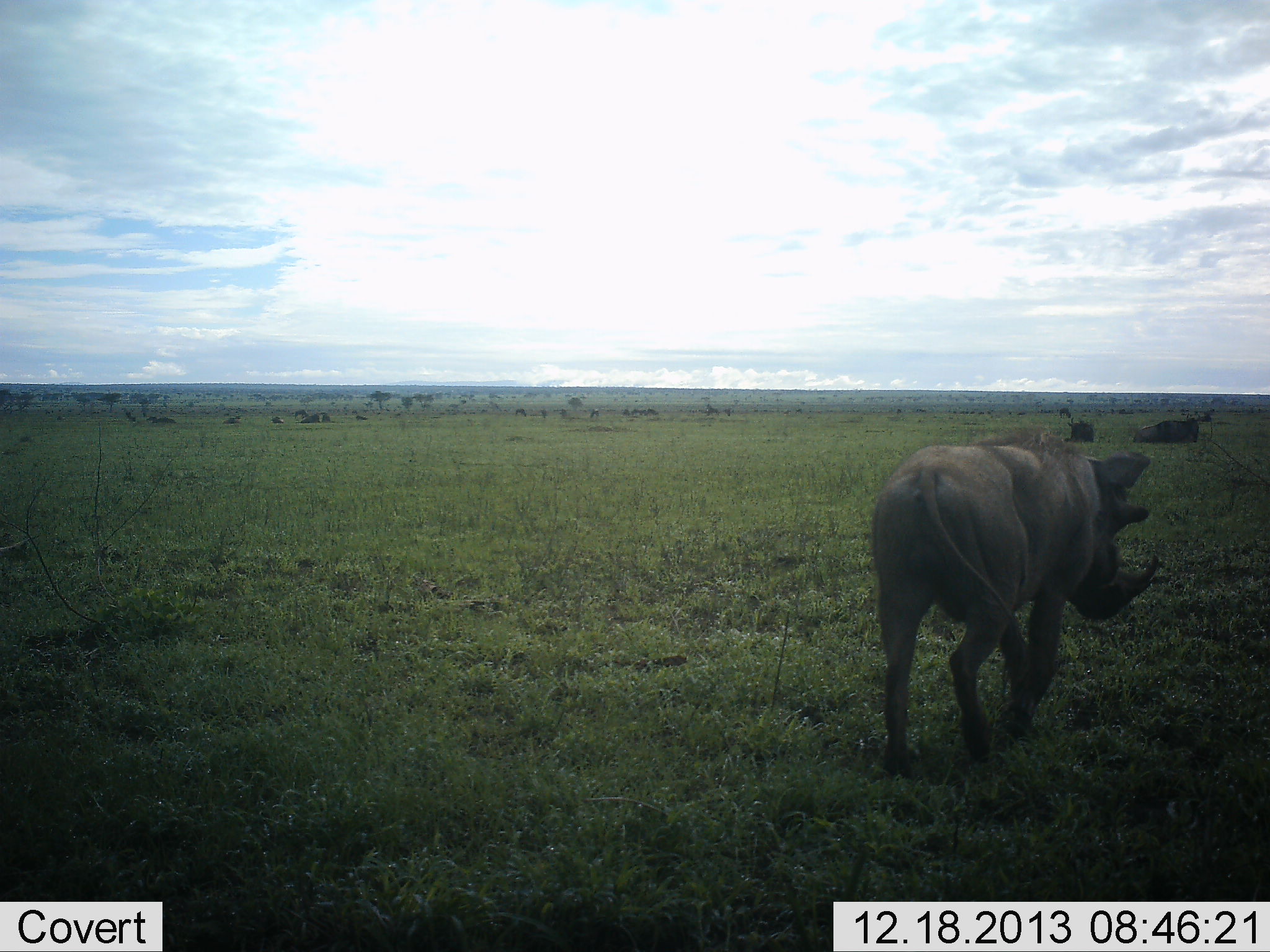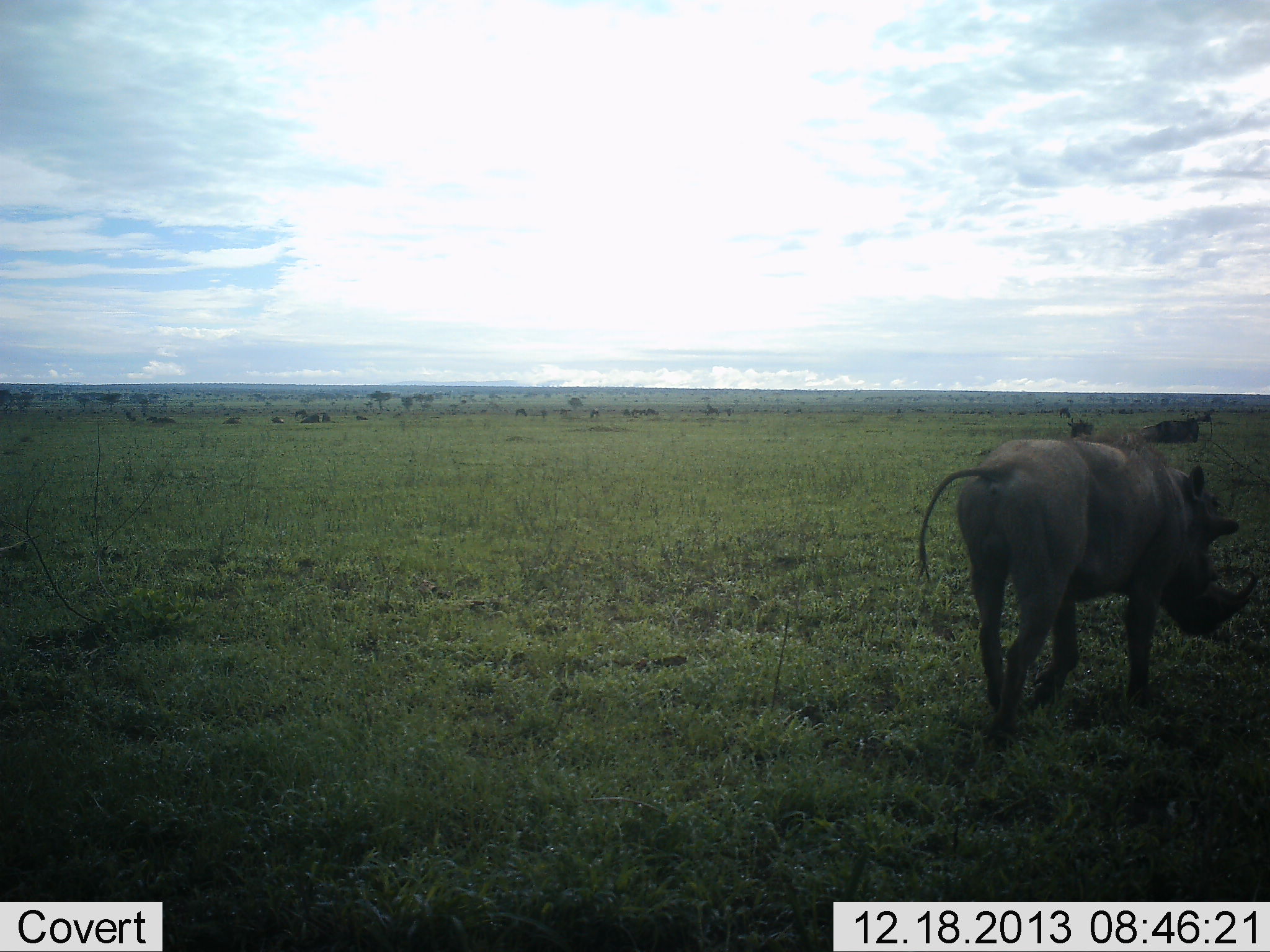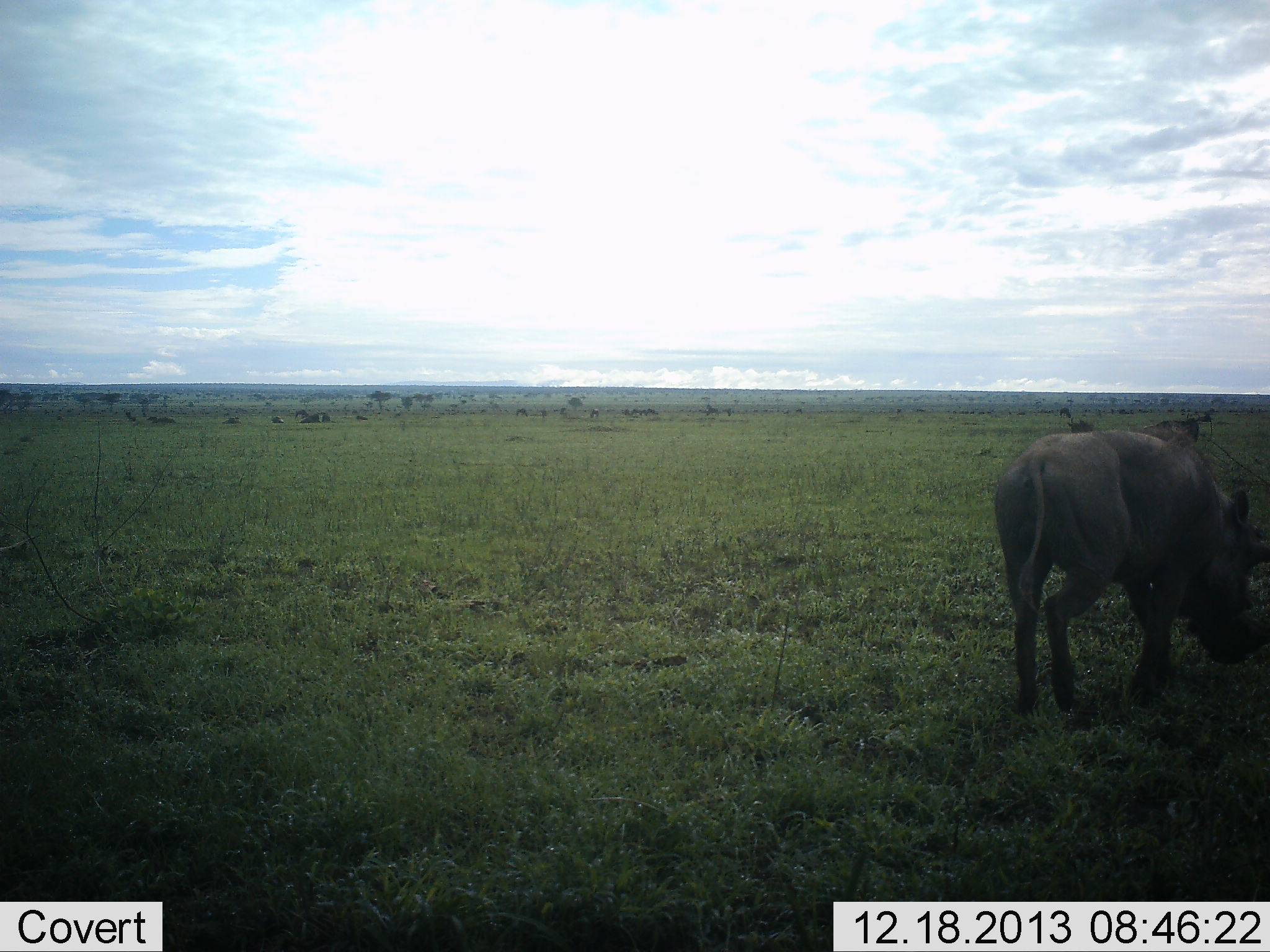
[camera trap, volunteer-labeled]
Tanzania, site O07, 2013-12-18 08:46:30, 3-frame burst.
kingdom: Animalia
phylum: Chordata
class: Mammalia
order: Artiodactyla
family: Suidae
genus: Phacochoerus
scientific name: Phacochoerus africanus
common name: warthog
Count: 1.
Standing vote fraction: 0%.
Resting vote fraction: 0%.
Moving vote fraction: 90%.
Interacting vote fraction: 0%.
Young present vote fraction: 0%.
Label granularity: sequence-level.